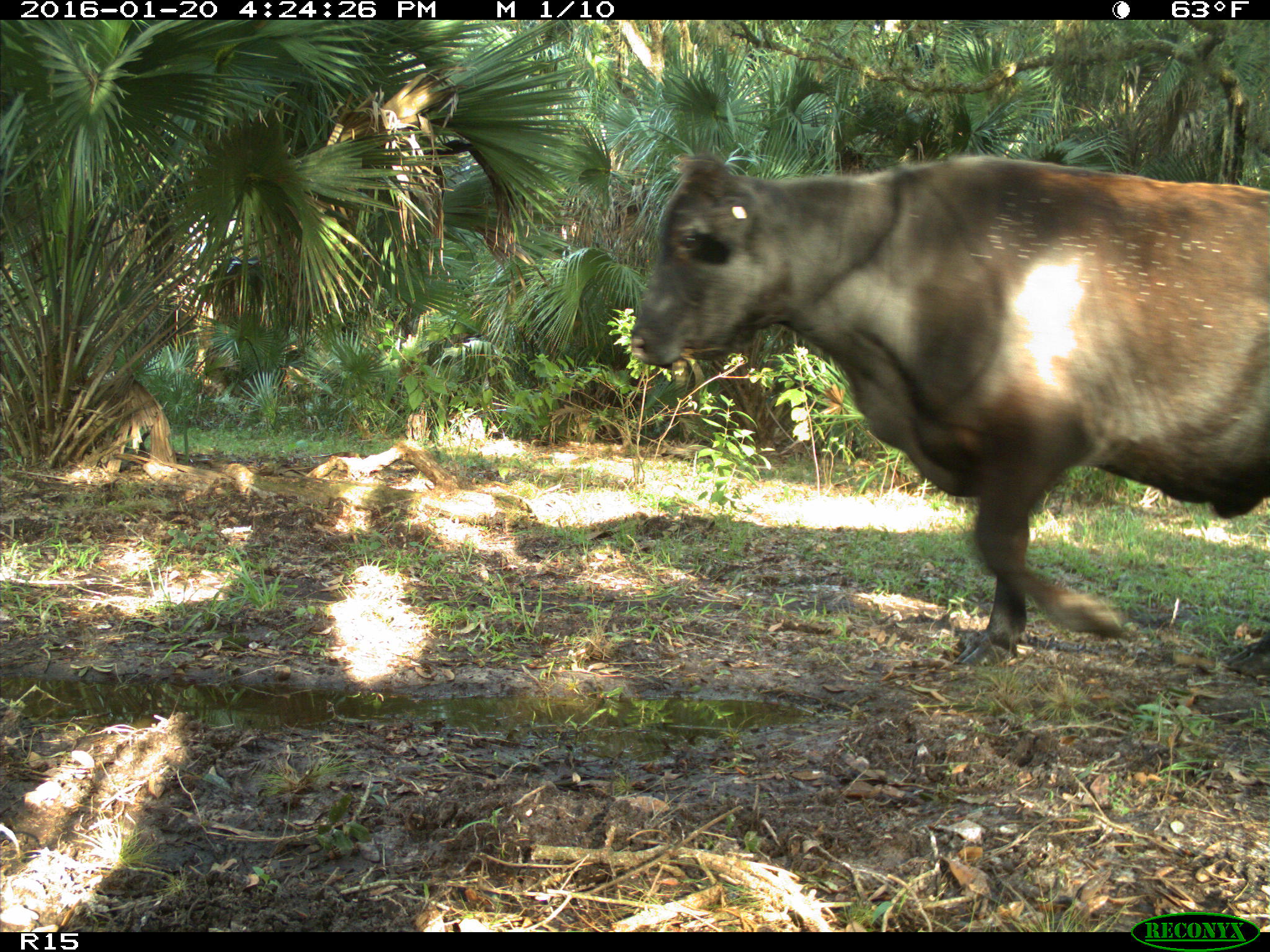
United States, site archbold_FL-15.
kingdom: Animalia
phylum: Chordata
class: Mammalia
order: Artiodactyla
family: Bovidae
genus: Bos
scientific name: Bos taurus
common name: domestic cow